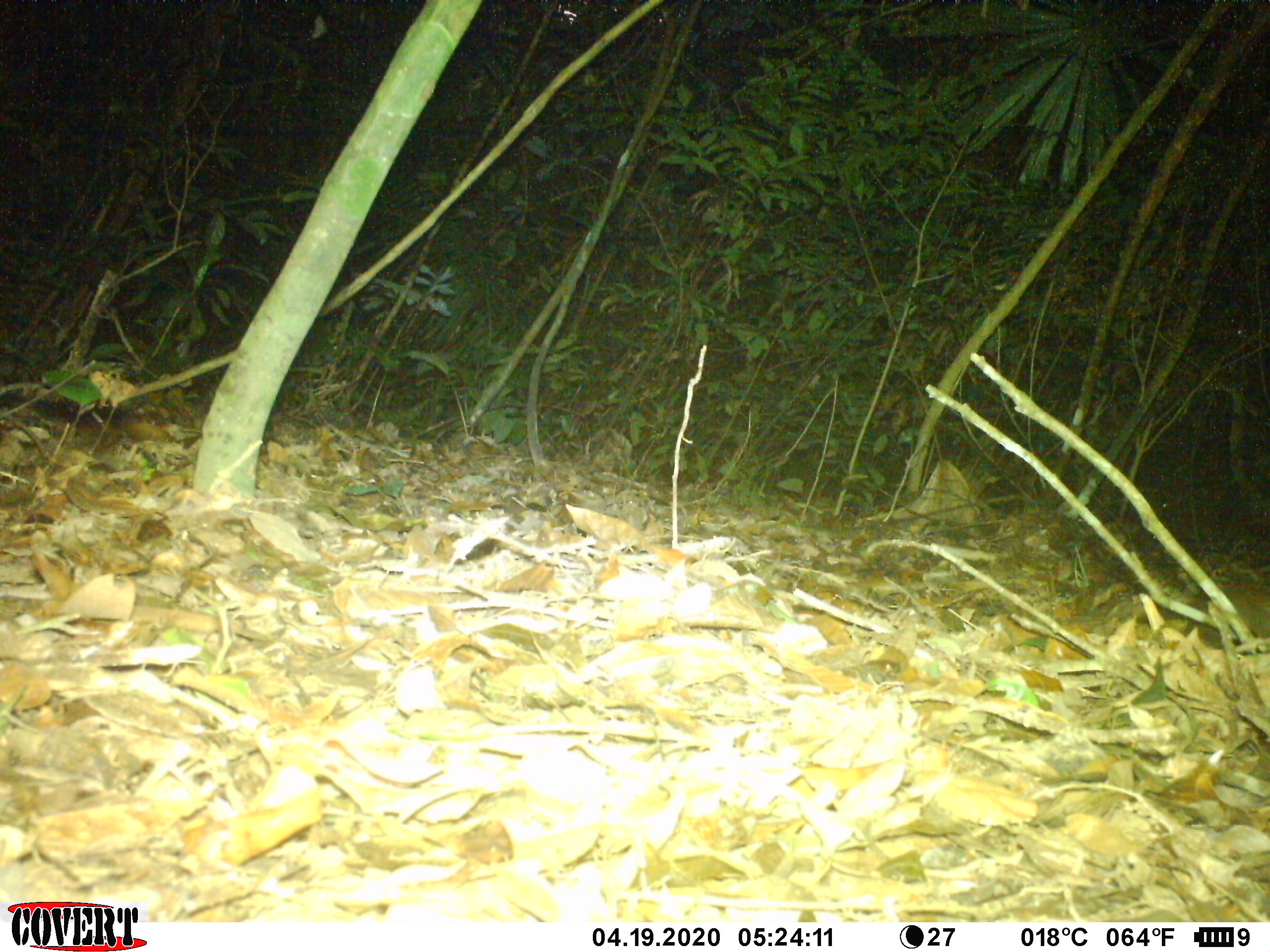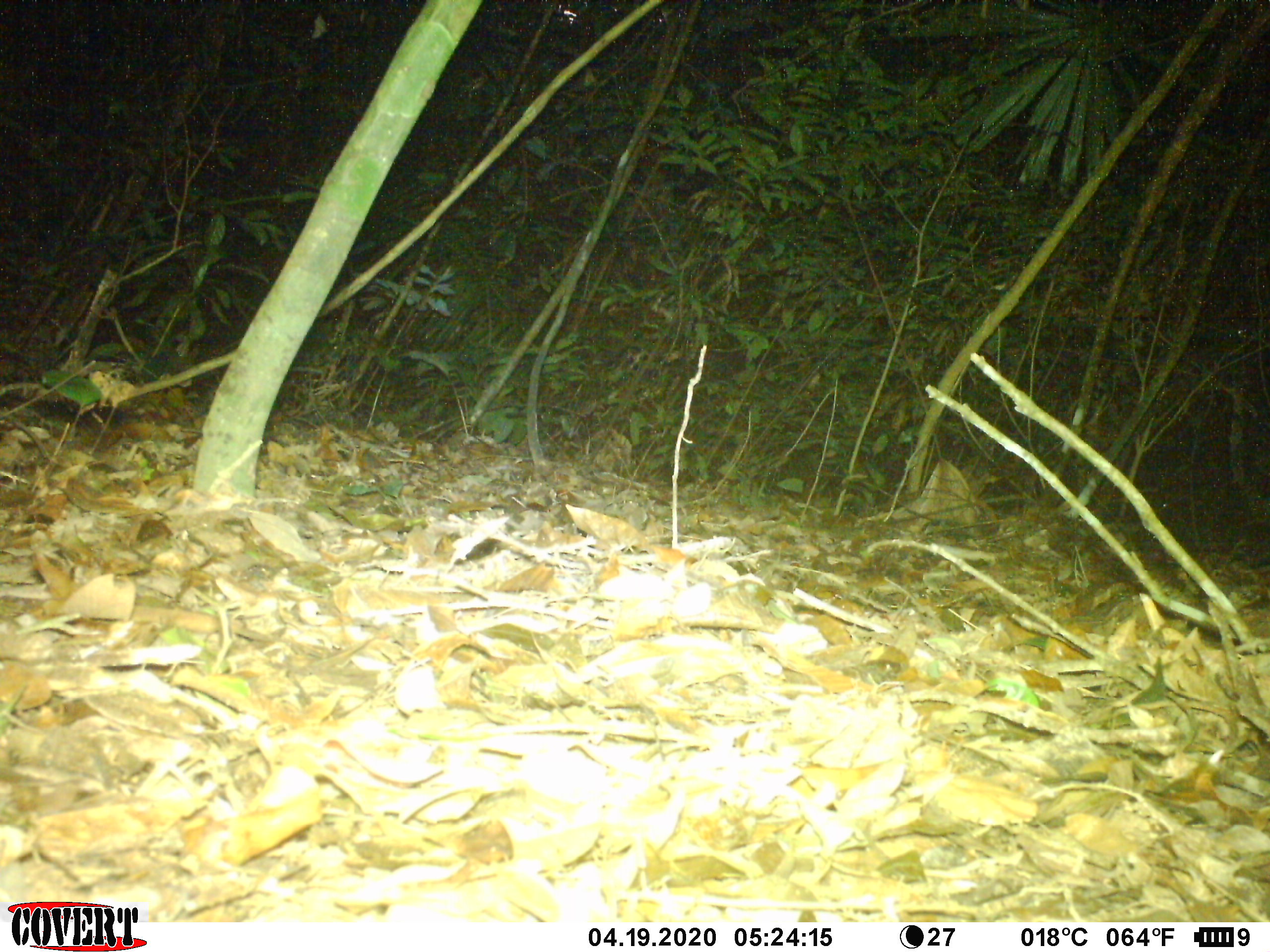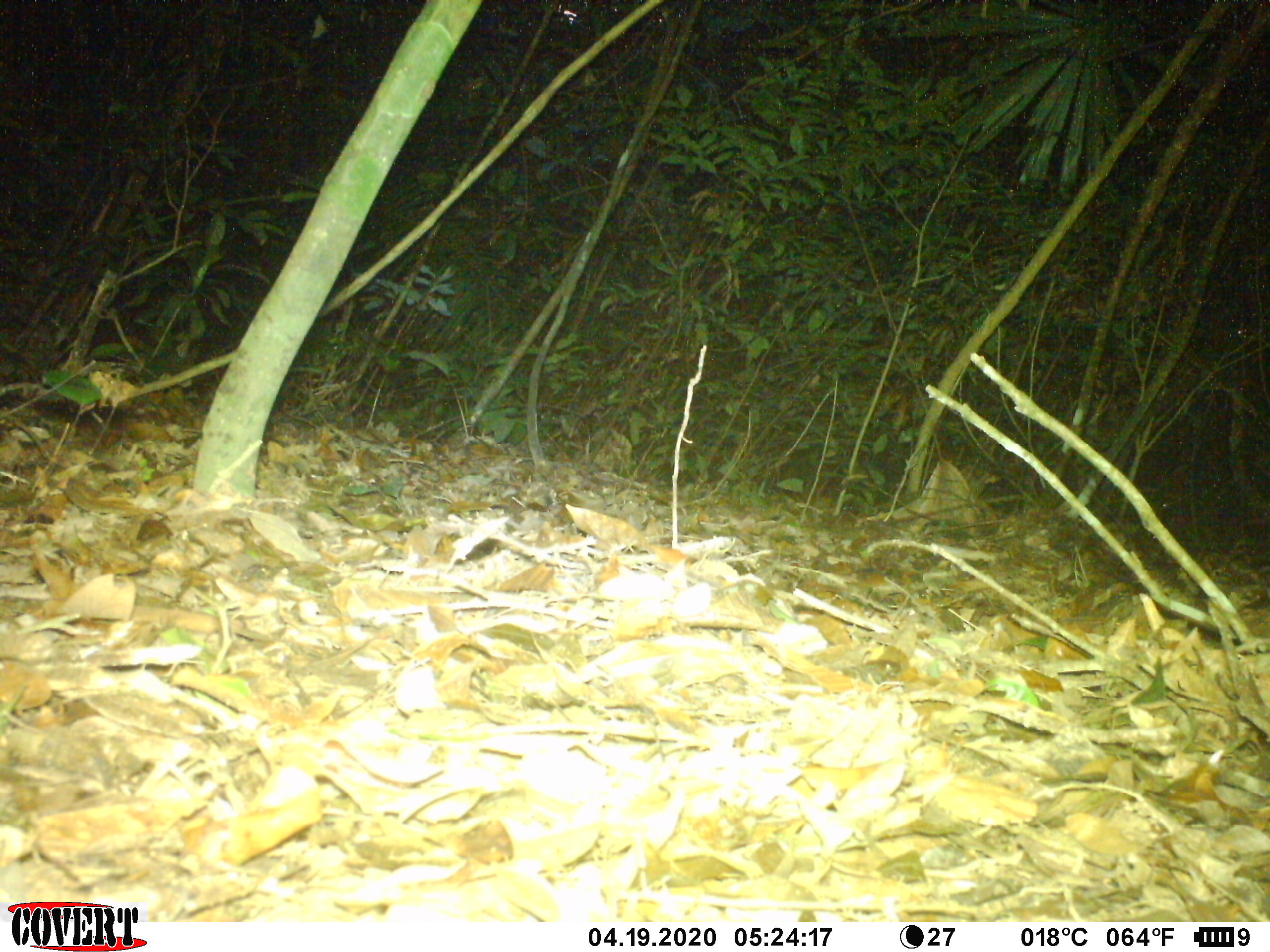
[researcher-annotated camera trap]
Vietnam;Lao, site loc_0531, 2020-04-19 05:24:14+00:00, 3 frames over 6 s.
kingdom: Animalia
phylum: Chordata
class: Mammalia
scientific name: Mammalia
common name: mammal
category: unidentified small mammal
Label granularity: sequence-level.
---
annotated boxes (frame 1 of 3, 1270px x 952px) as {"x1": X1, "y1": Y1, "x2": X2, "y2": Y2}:
unidentified small mammal: {"x1": 1134, "y1": 580, "x2": 1269, "y2": 646}